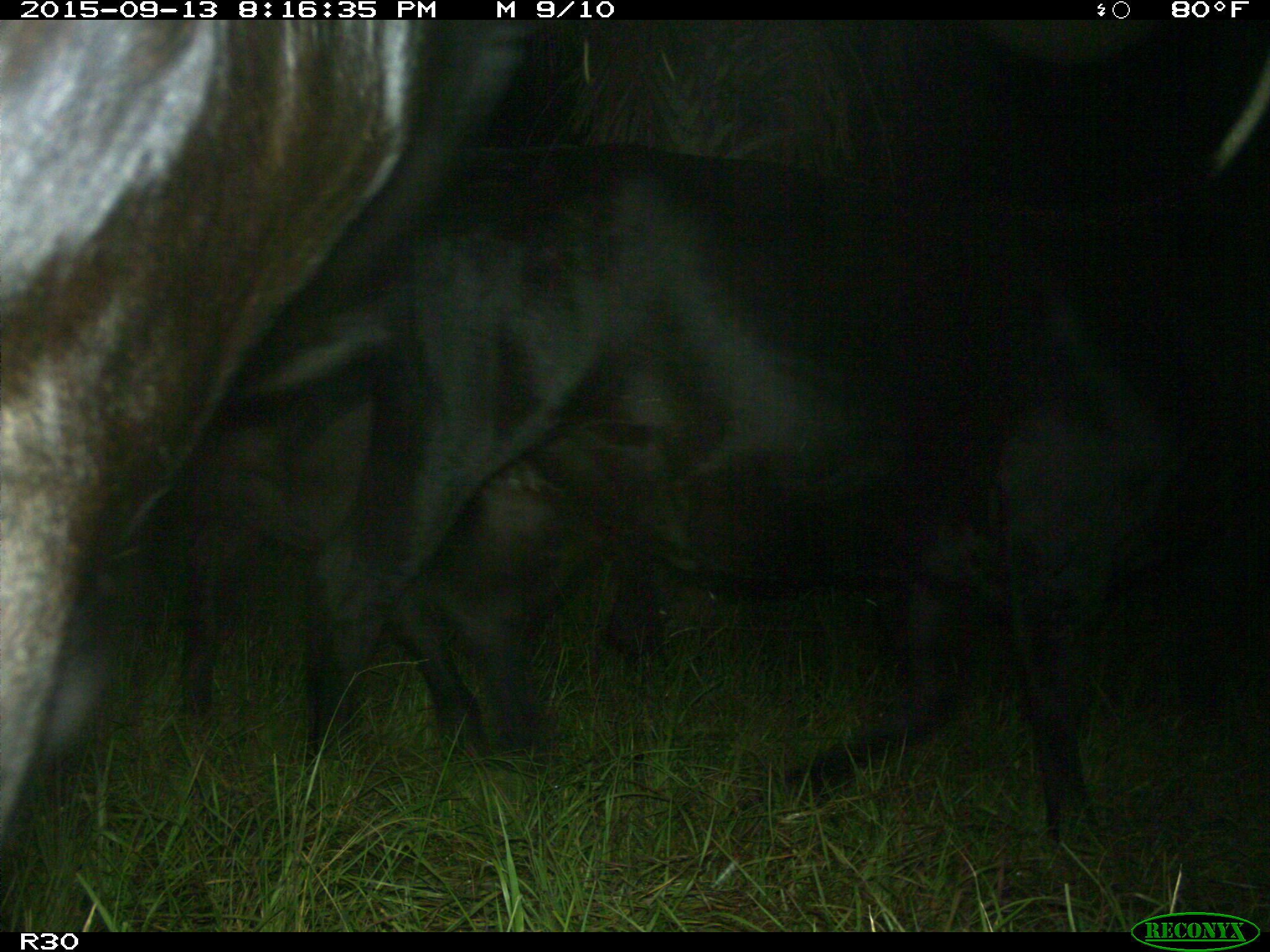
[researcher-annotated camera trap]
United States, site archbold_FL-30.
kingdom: Animalia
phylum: Chordata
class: Mammalia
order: Artiodactyla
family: Bovidae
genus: Bos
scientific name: Bos taurus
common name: domestic cow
Bos taurus (domestic cow).